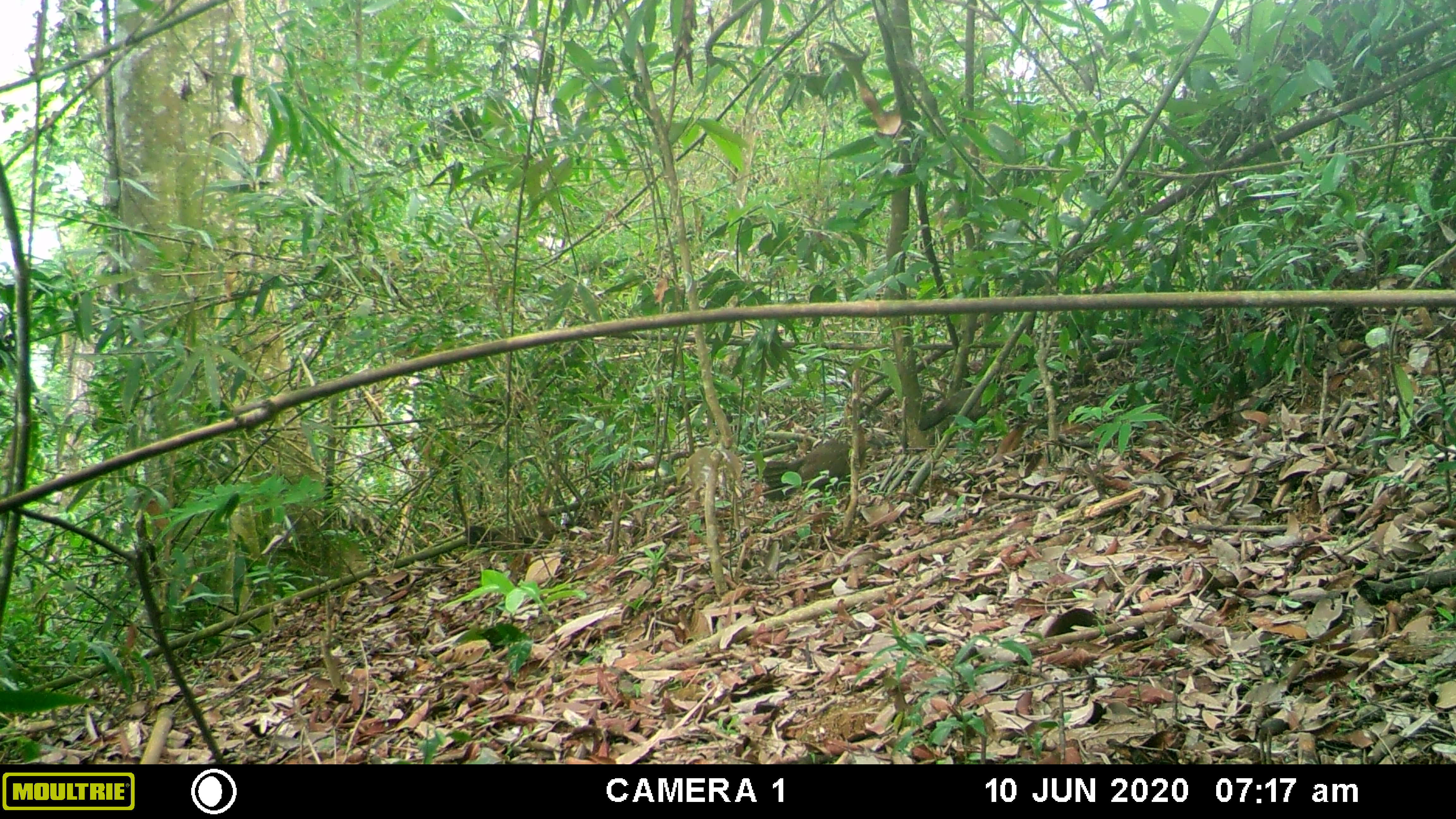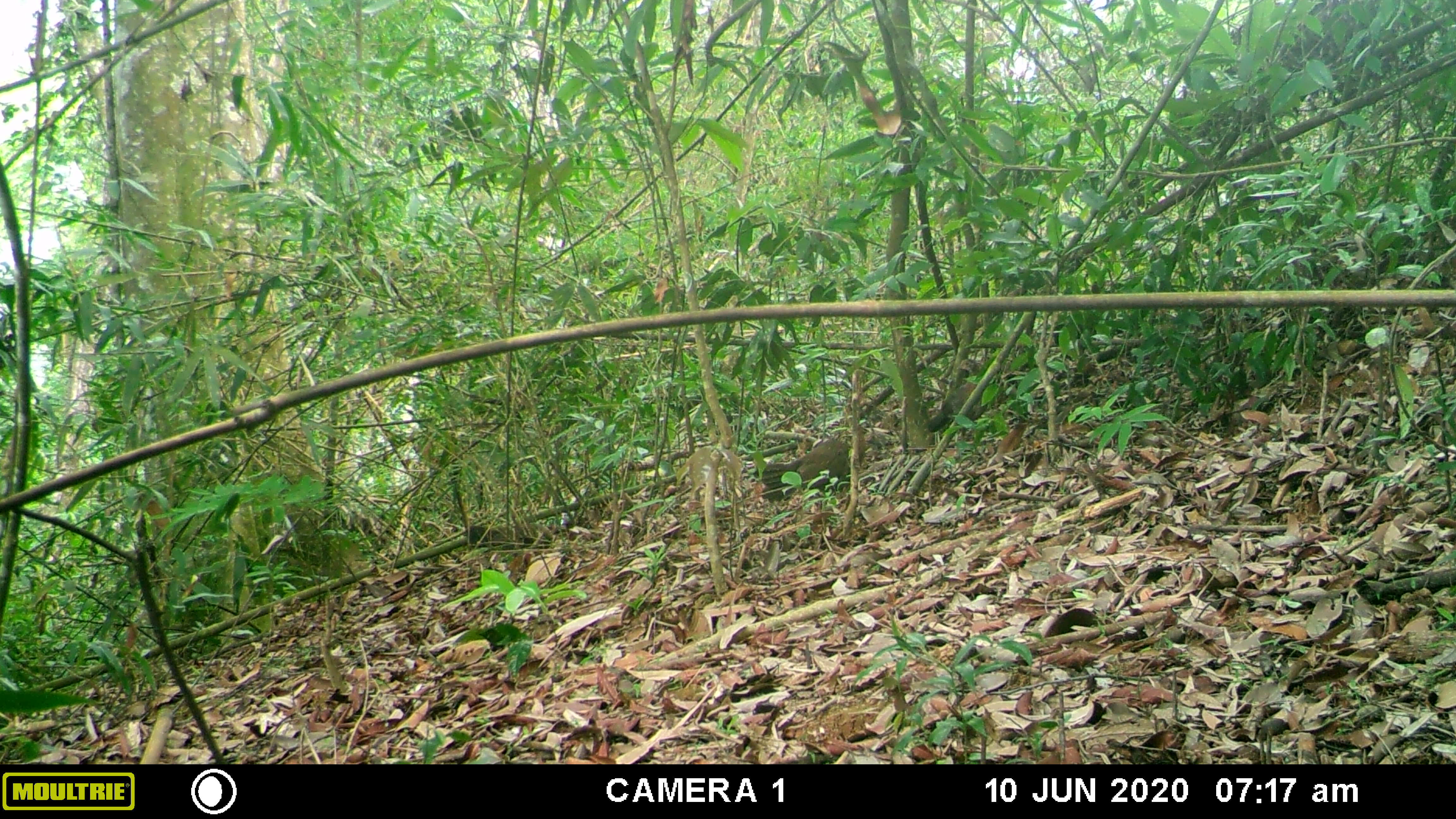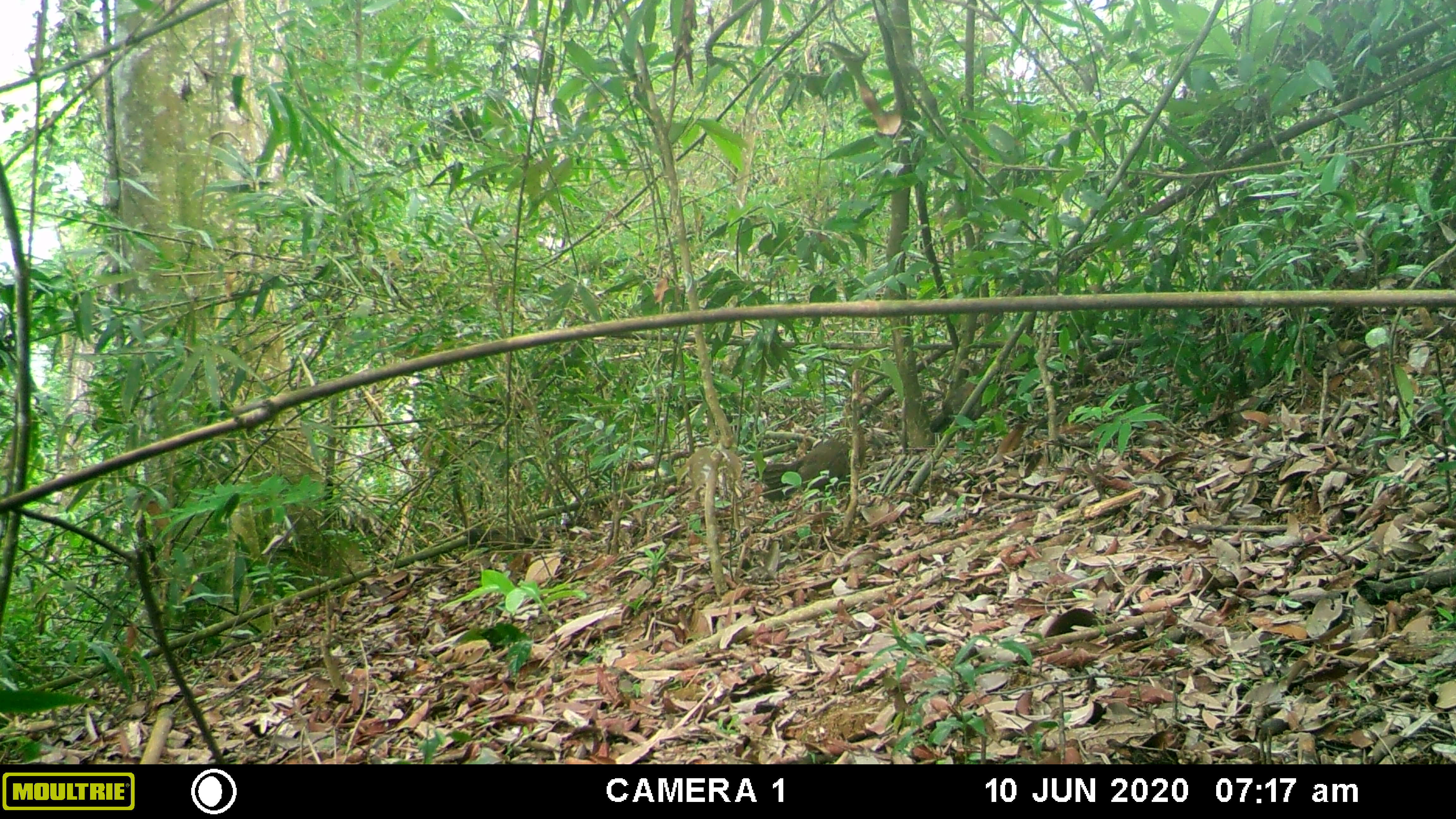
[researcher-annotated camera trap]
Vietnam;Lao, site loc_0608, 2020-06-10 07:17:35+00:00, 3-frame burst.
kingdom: Animalia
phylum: Chordata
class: Aves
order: Galliformes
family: Phasianidae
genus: Gallus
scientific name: Gallus gallus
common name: red junglefowl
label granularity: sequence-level